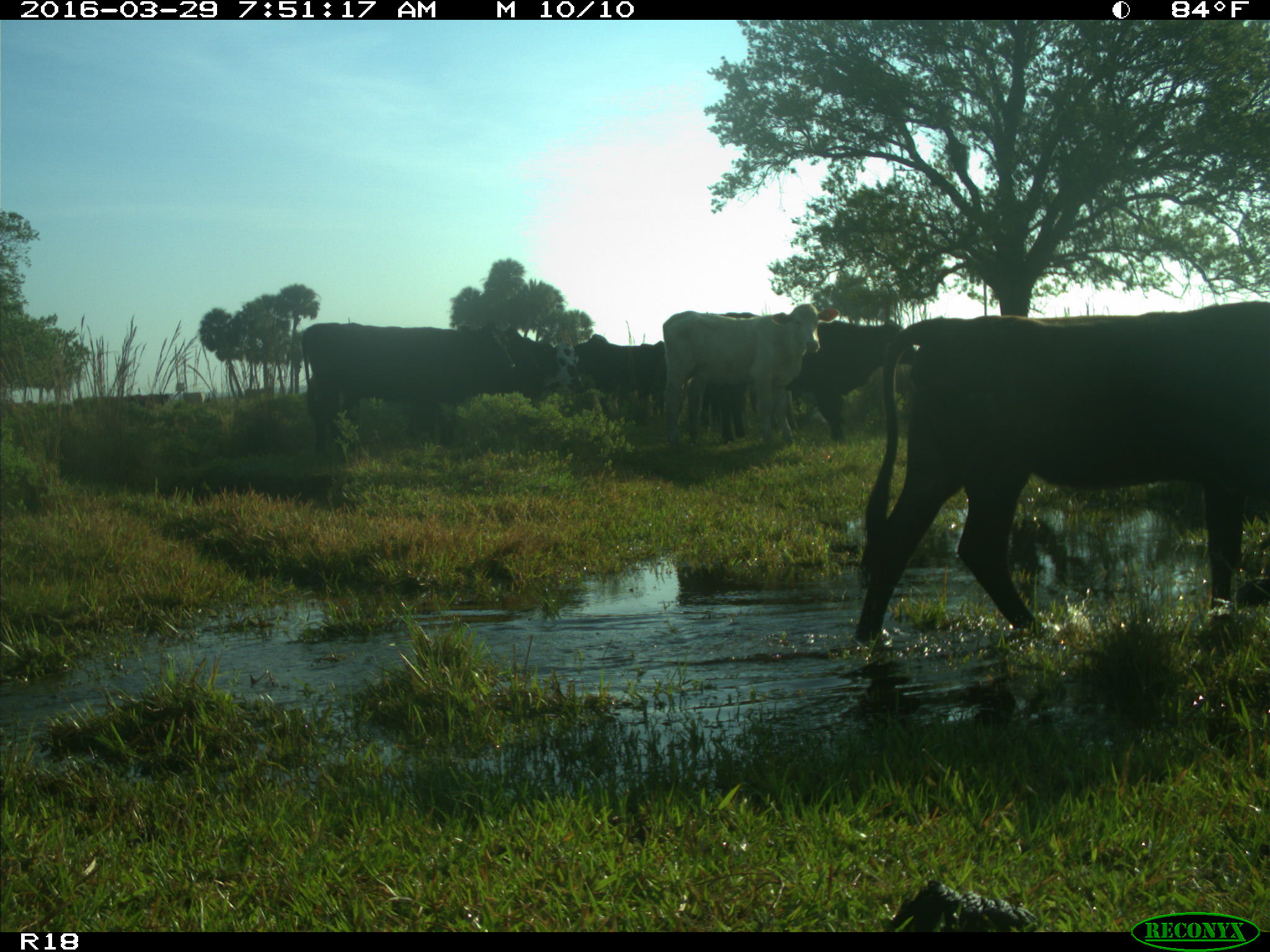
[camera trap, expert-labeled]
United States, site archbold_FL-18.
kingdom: Animalia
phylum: Chordata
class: Mammalia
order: Artiodactyla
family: Bovidae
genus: Bos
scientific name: Bos taurus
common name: domestic cow